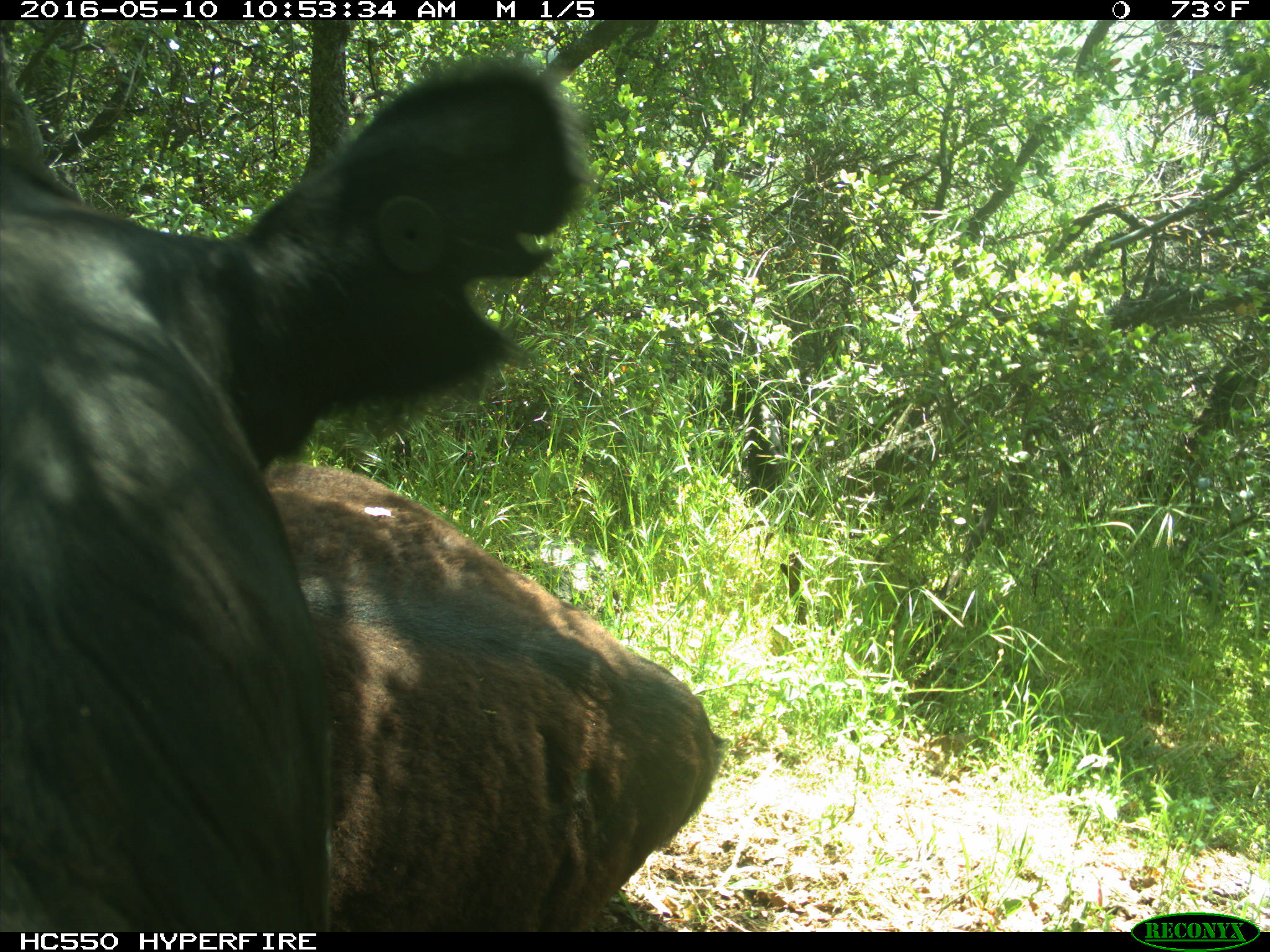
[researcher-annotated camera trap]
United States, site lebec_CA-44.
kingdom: Animalia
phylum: Chordata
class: Mammalia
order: Artiodactyla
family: Bovidae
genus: Bos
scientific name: Bos taurus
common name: domestic cow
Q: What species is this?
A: Bos taurus (domestic cow).